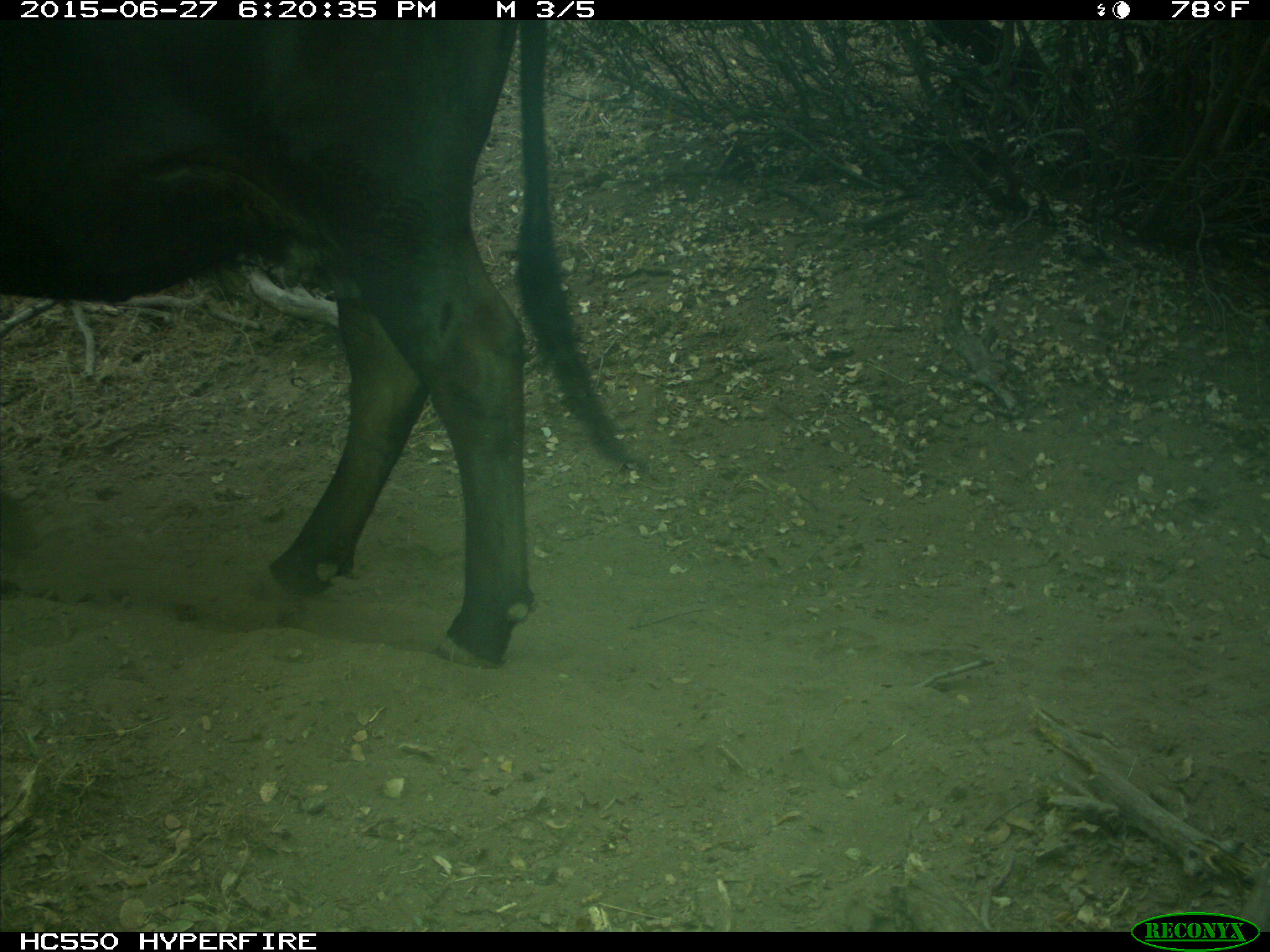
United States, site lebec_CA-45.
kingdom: Animalia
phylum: Chordata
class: Mammalia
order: Artiodactyla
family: Bovidae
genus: Bos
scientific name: Bos taurus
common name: domestic cow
Bos taurus (domestic cow).